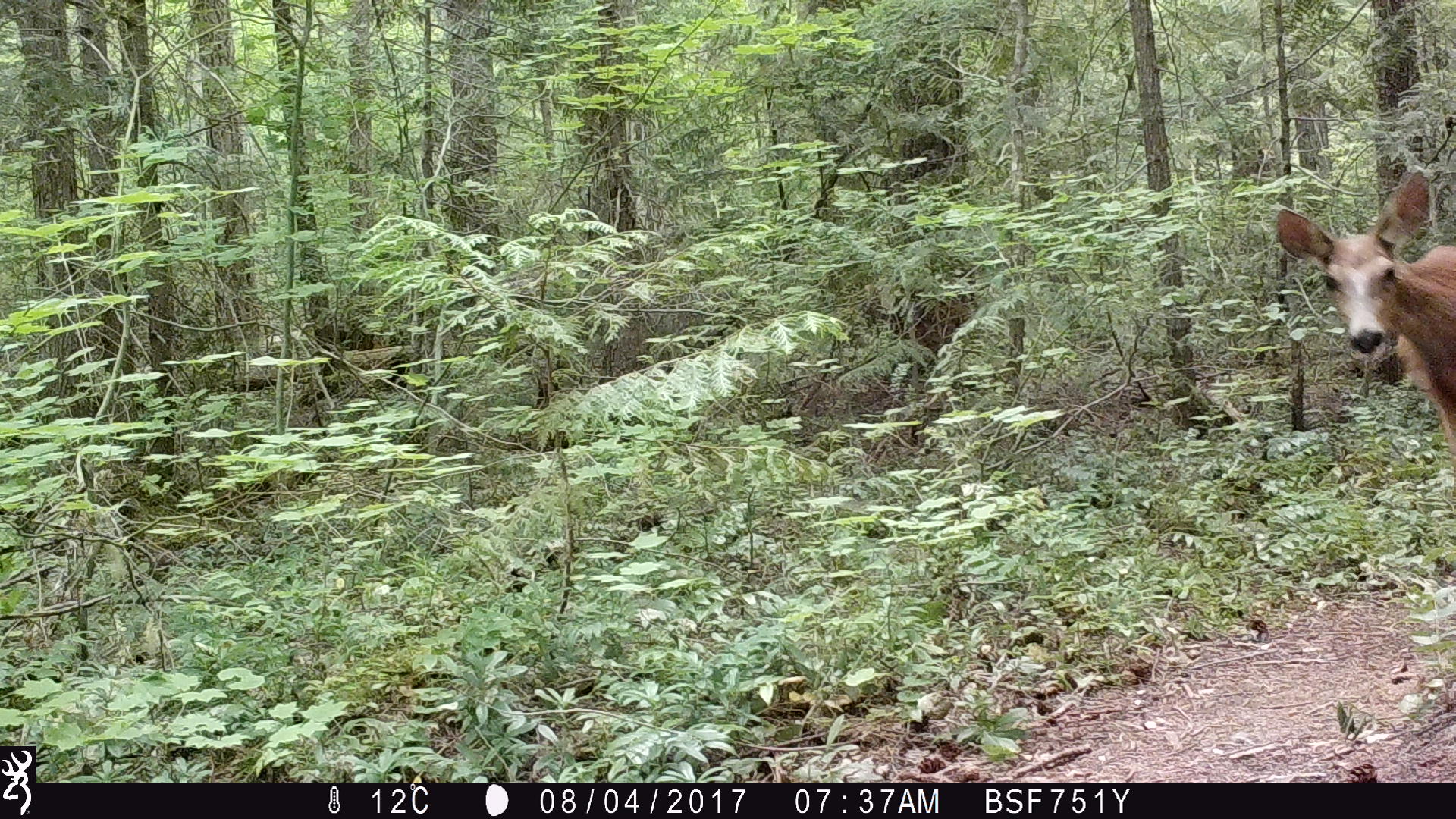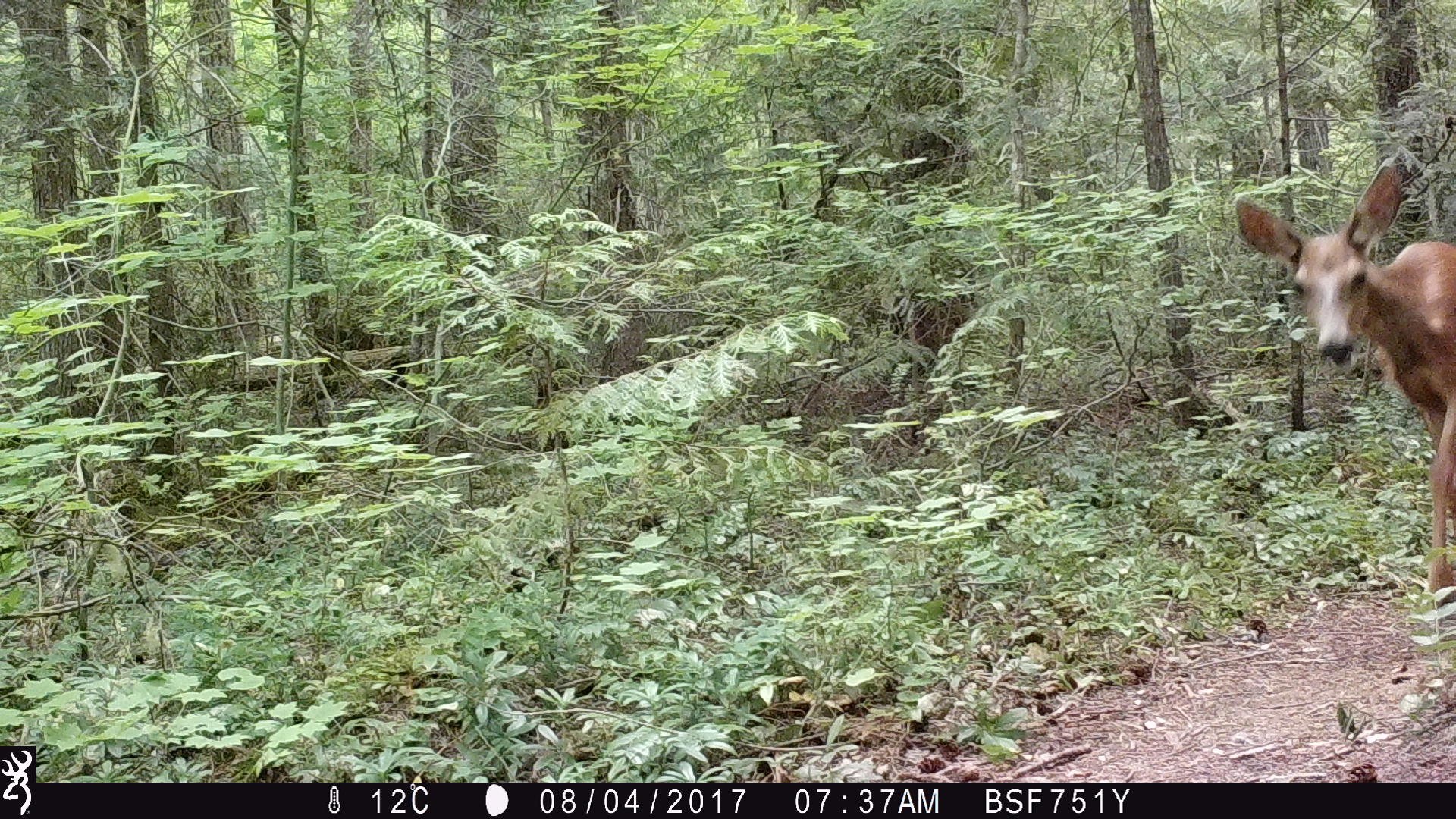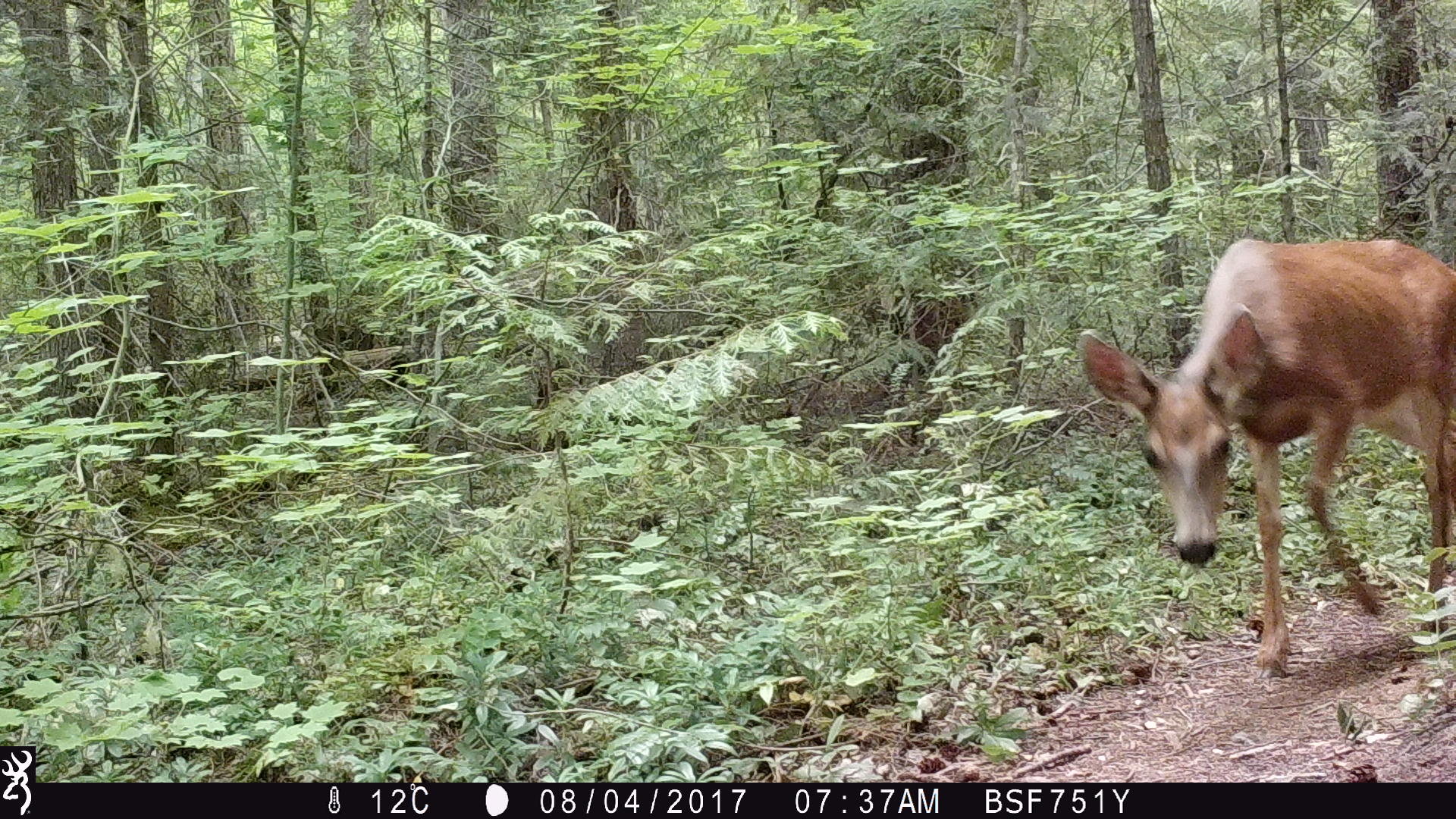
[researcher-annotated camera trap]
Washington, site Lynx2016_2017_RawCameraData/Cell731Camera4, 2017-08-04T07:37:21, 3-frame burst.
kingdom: Animalia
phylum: Chordata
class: Mammalia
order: Artiodactyla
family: Cervidae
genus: Odocoileus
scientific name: Odocoileus hemionus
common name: mule deer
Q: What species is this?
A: Odocoileus hemionus (mule deer).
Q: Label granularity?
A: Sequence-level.